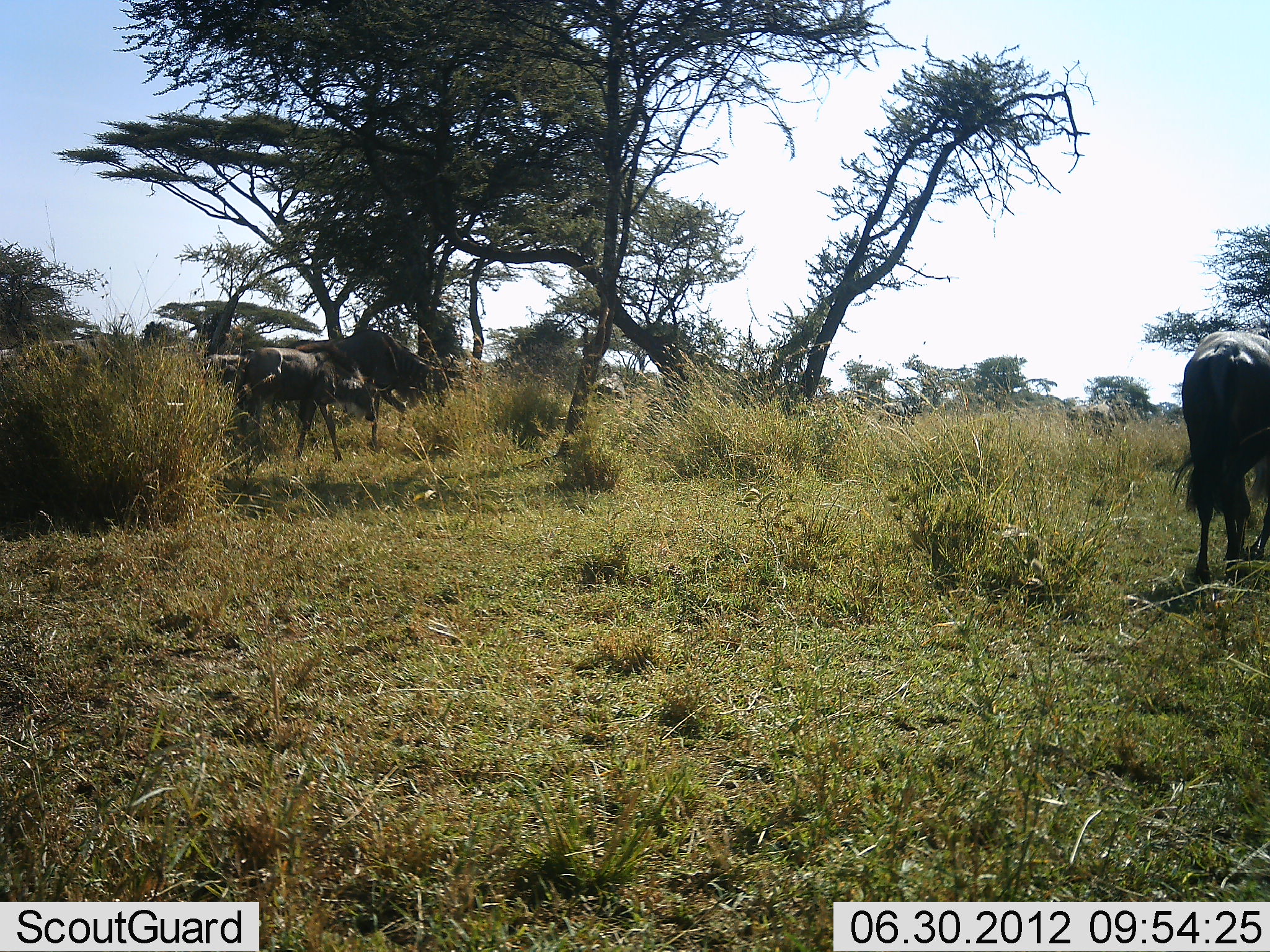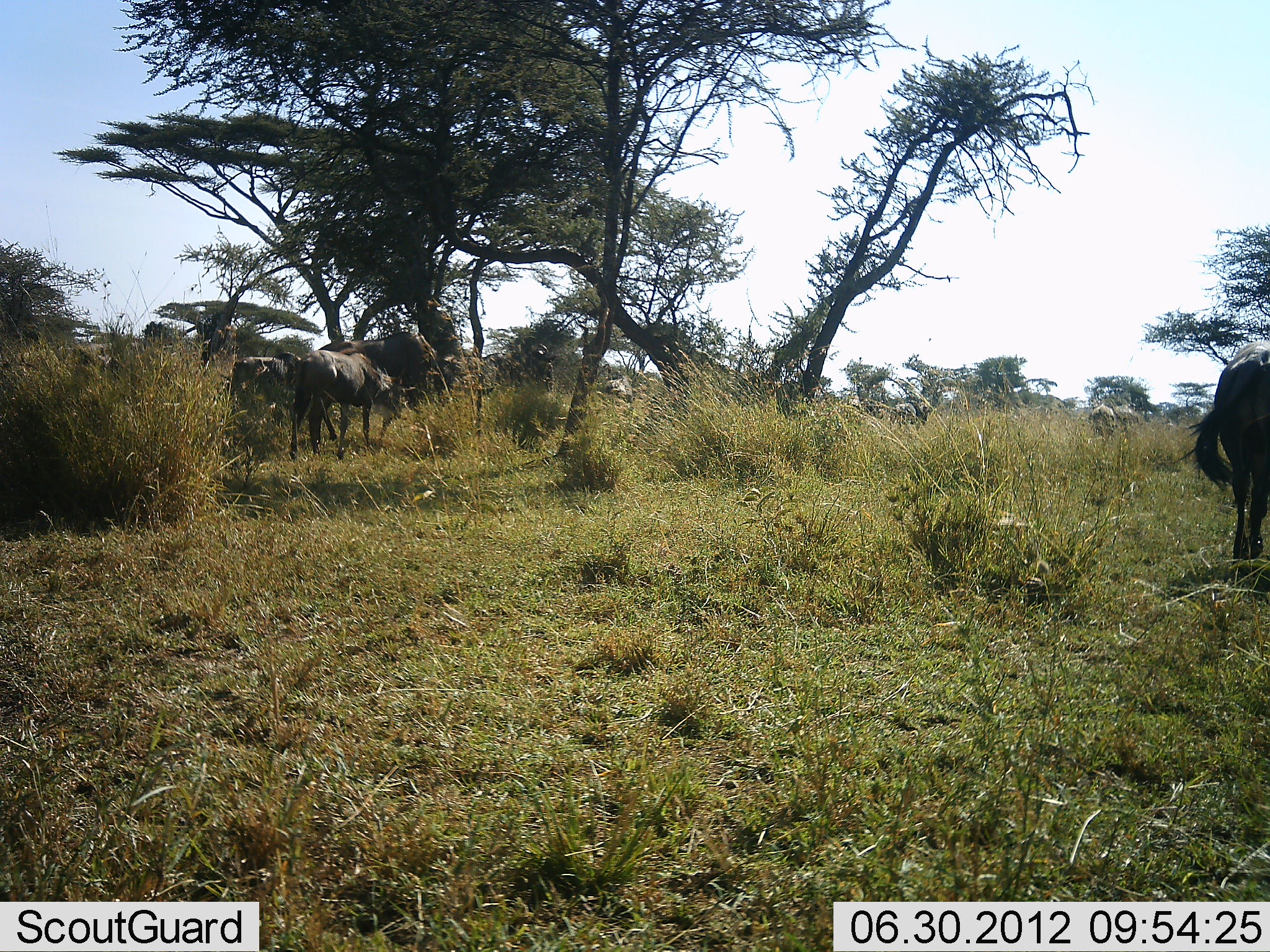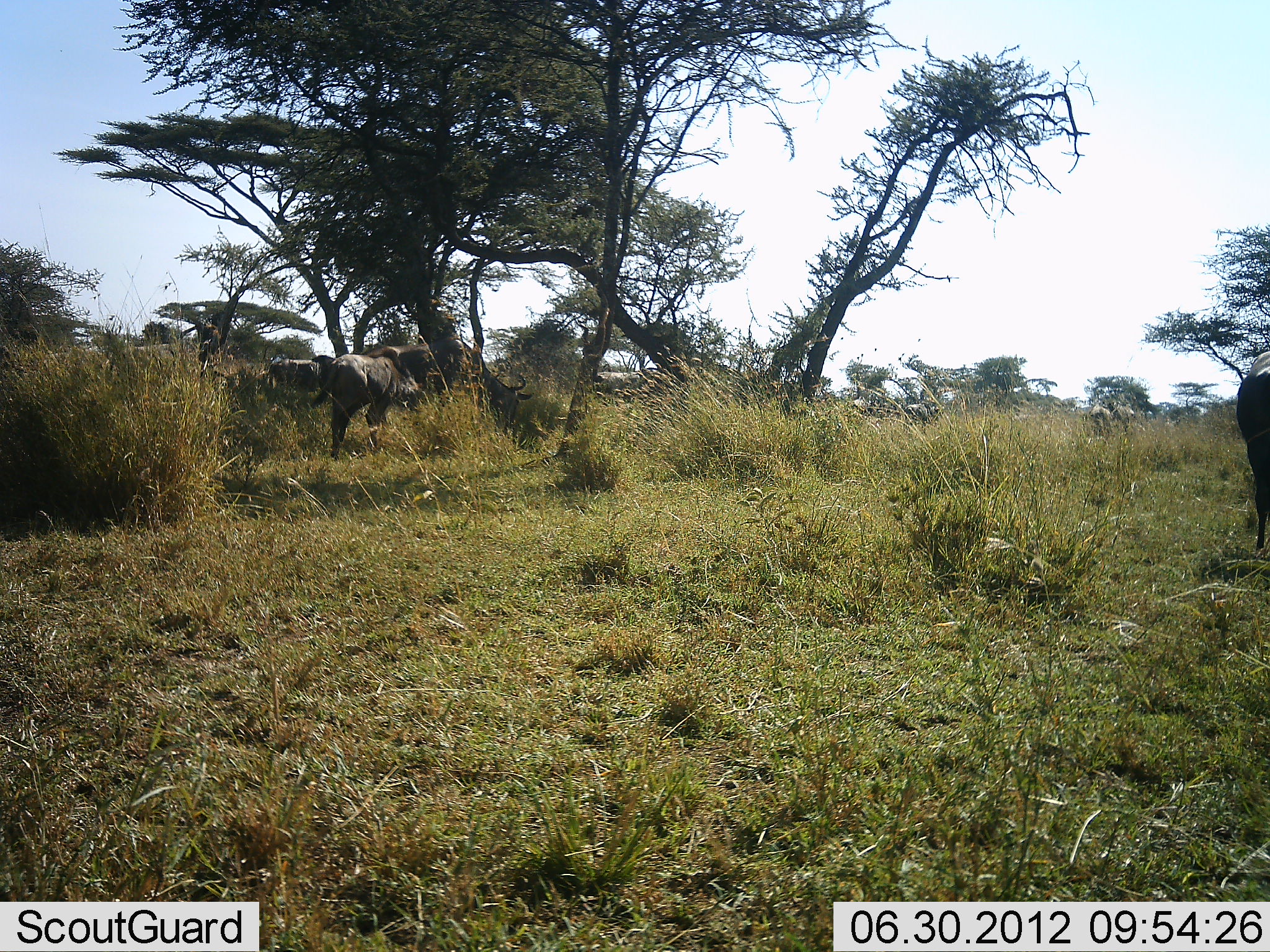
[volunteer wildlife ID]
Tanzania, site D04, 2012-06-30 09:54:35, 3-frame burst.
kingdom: Animalia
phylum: Chordata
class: Mammalia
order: Artiodactyla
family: Bovidae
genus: Connochaetes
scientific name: Connochaetes taurinus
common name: blue wildebeest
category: wildebeest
Wildebeest (blue wildebeest) (Connochaetes taurinus), count 11-50. Behavior (volunteer vote fractions): standing 10%, resting 0%, moving 100%, interacting 0%. Young present (vote fraction): 10%. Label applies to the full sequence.